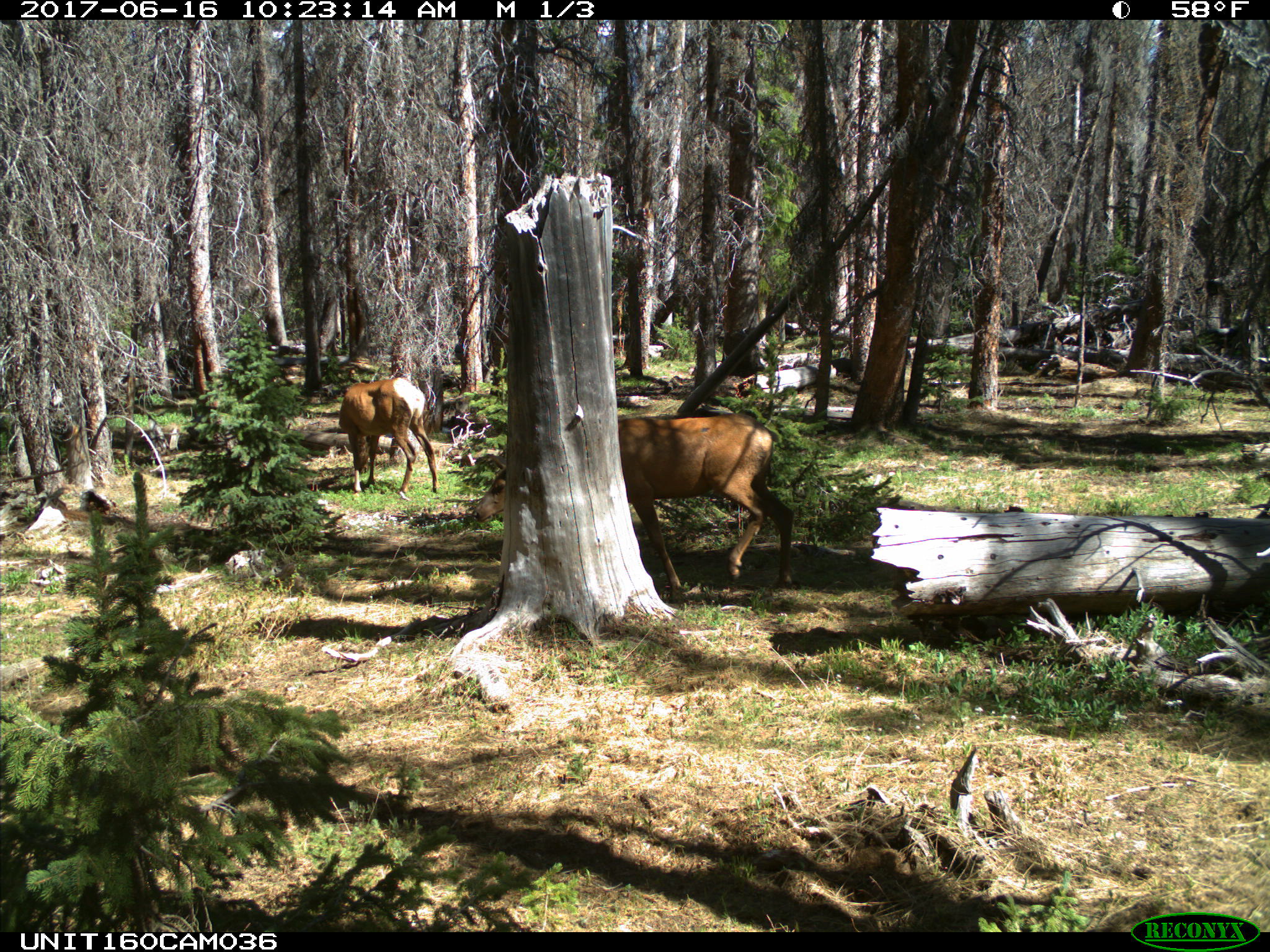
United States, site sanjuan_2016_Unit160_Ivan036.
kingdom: Animalia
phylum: Chordata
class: Mammalia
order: Artiodactyla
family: Cervidae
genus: Cervus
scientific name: Cervus elaphus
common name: red deer